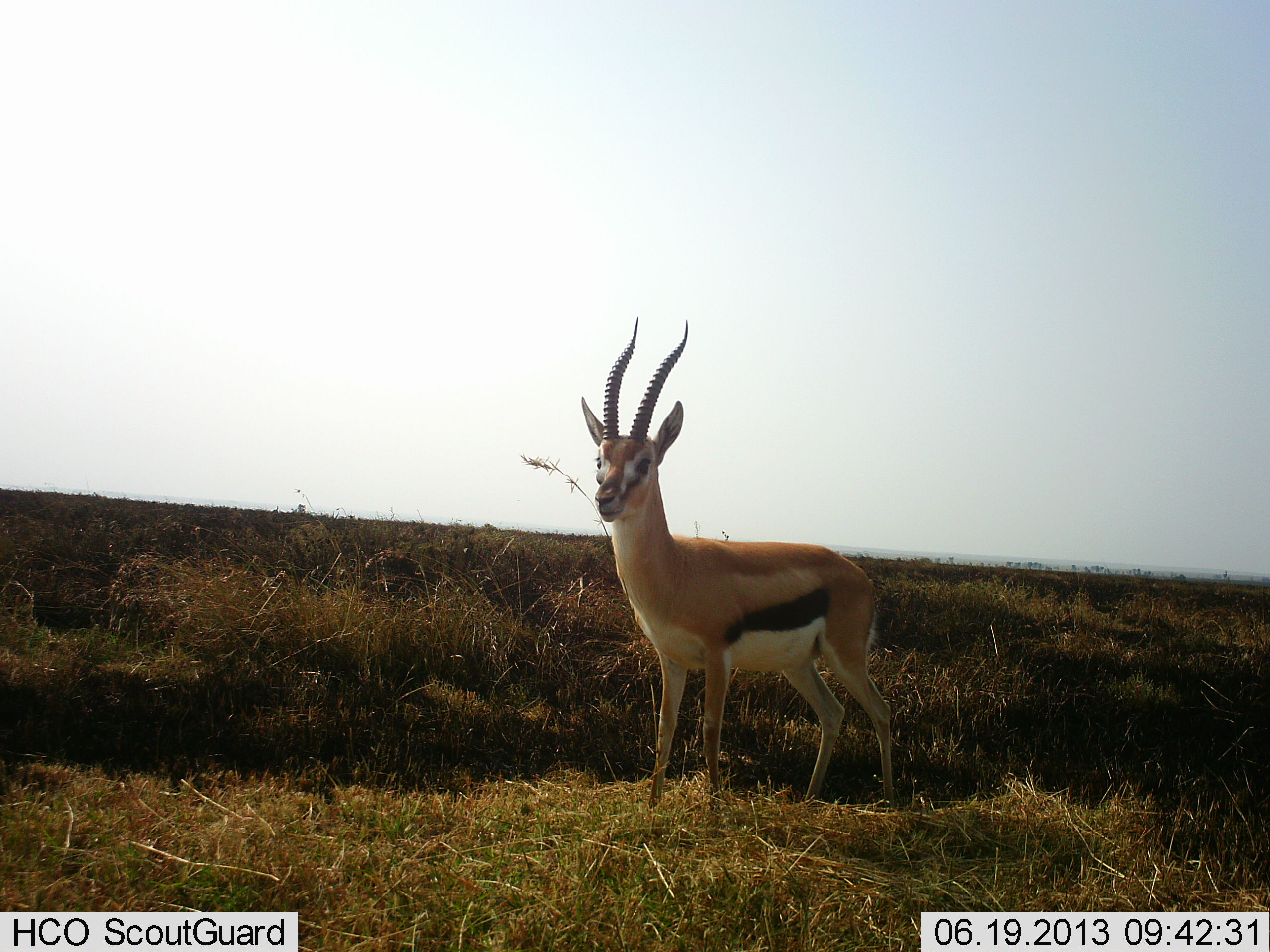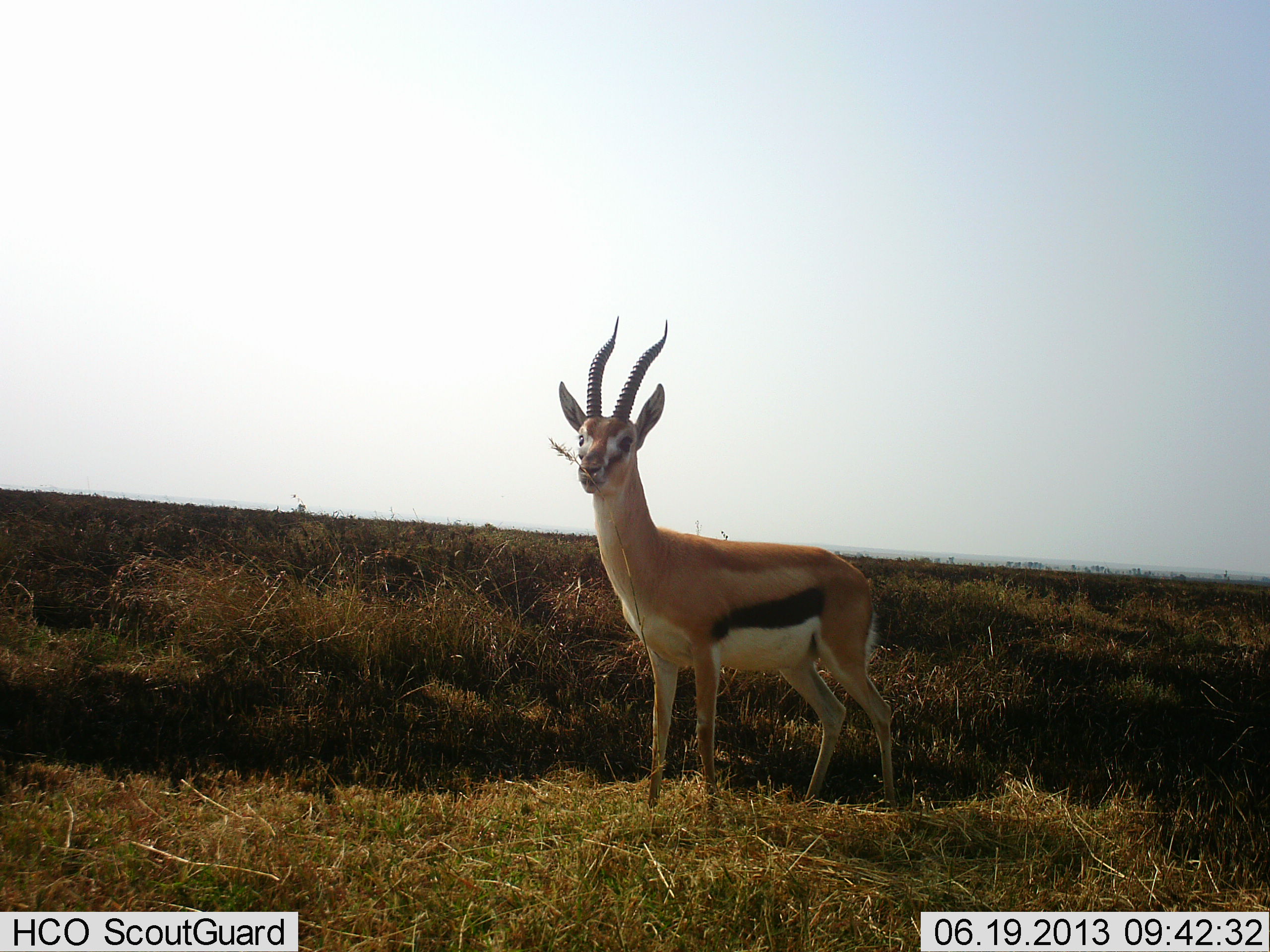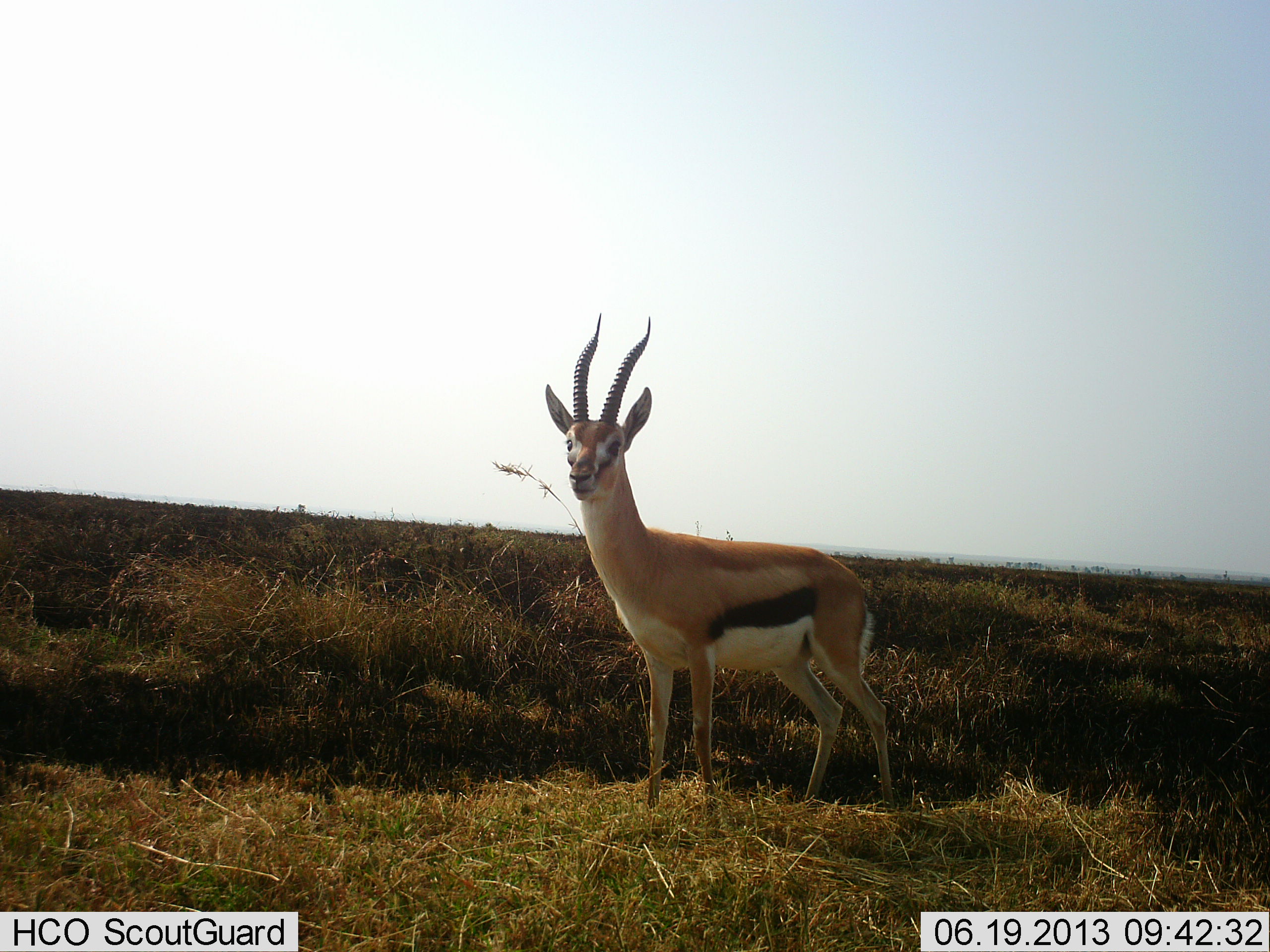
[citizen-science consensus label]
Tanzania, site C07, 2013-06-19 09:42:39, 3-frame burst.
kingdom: Animalia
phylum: Chordata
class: Mammalia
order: Artiodactyla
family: Bovidae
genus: Eudorcas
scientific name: Eudorcas thomsonii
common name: thomson's gazelle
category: gazellethomsons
Gazellethomsons (thomson's gazelle) (Eudorcas thomsonii), count 1. Behavior (volunteer vote fractions): standing 92%, resting 0%, moving 4%, interacting 0%. Young present (vote fraction): 0%. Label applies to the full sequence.